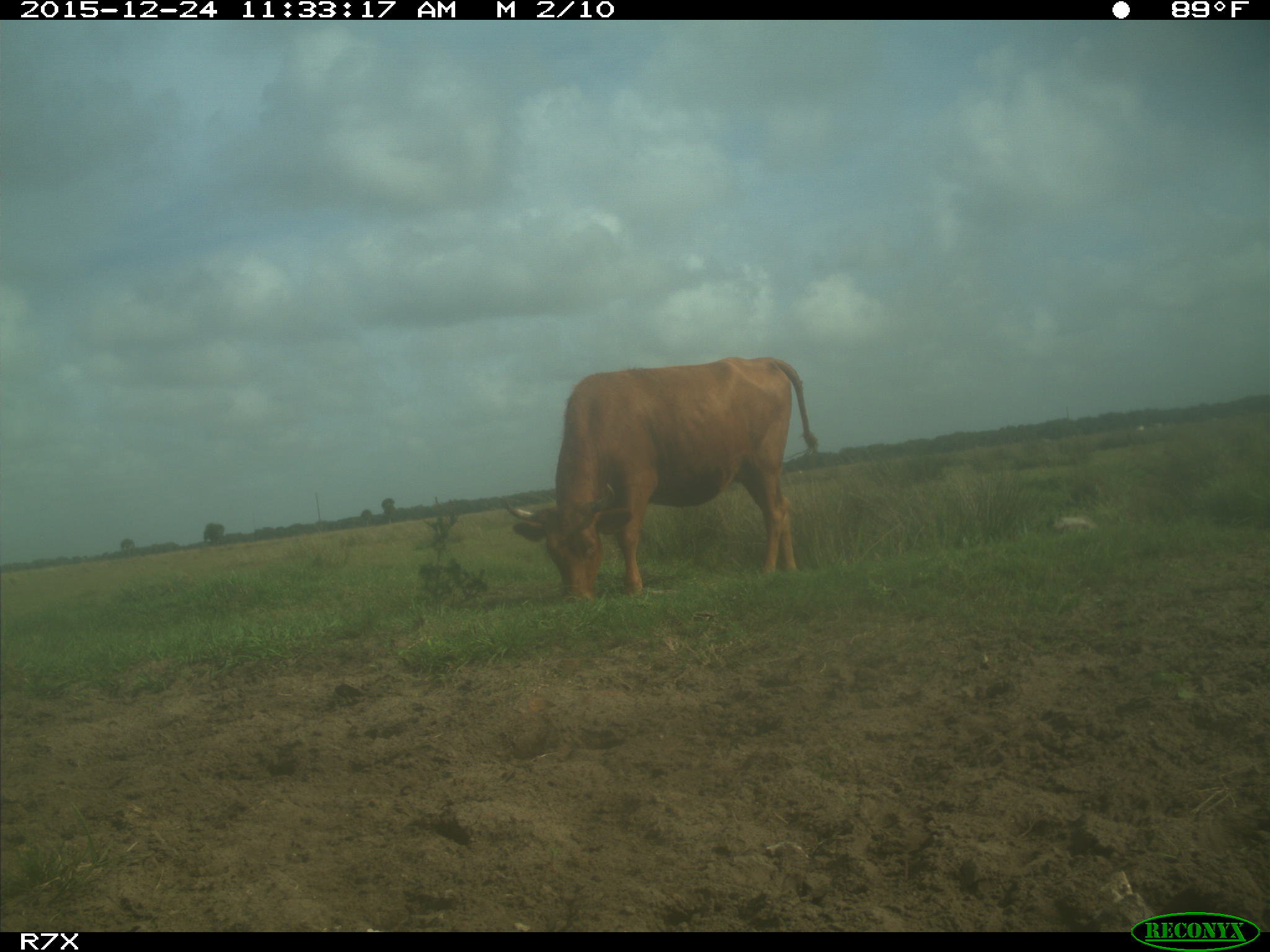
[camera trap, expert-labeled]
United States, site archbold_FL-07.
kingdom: Animalia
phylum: Chordata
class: Mammalia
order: Artiodactyla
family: Bovidae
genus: Bos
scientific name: Bos taurus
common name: domestic cow